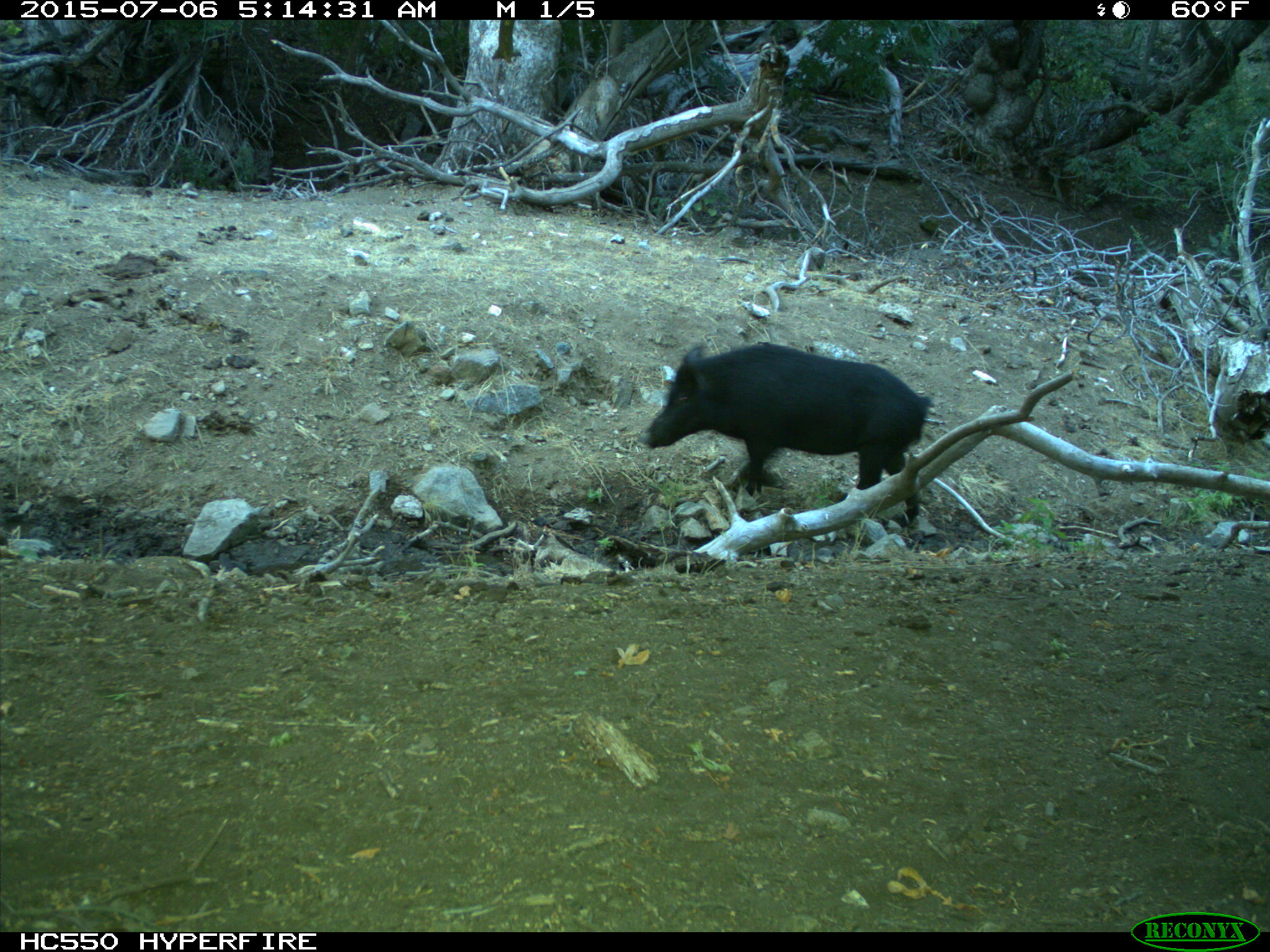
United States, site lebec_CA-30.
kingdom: Animalia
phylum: Chordata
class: Mammalia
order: Artiodactyla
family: Suidae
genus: Sus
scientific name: Sus scrofa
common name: wild boar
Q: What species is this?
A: Sus scrofa (wild boar).